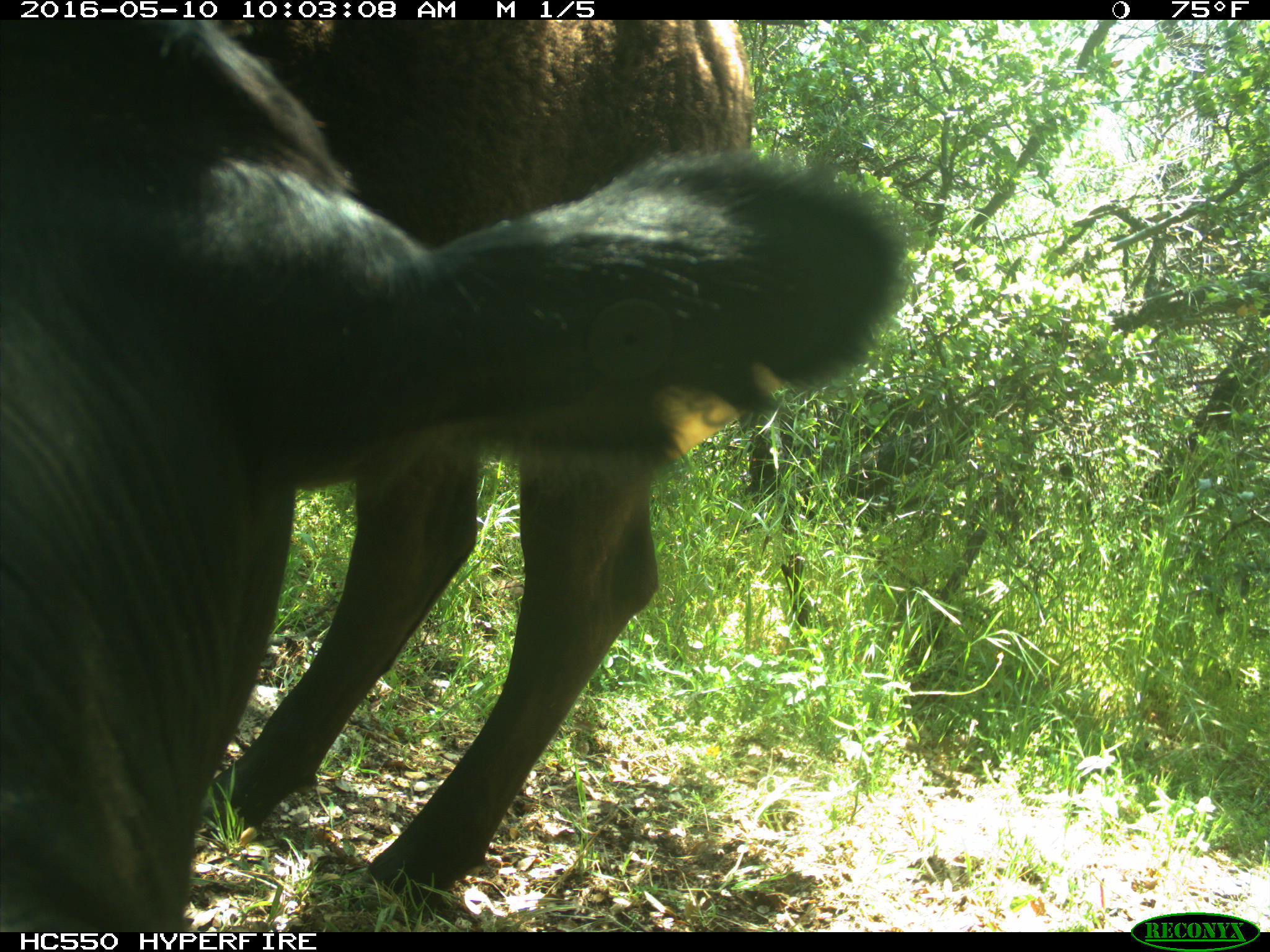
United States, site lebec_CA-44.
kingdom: Animalia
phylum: Chordata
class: Mammalia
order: Artiodactyla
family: Bovidae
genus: Bos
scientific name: Bos taurus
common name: domestic cow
Bos taurus (domestic cow).